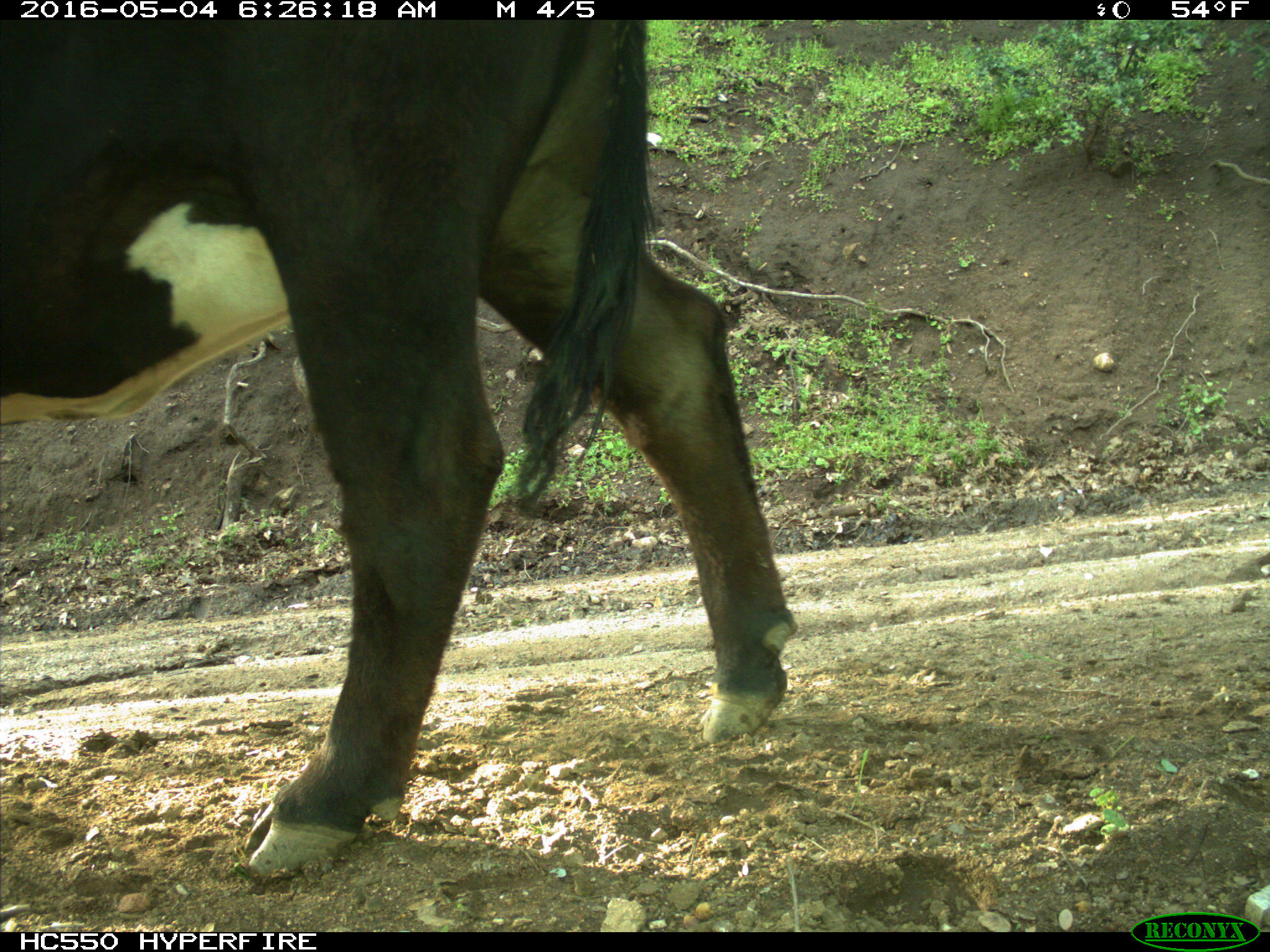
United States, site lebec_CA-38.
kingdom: Animalia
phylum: Chordata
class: Mammalia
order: Artiodactyla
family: Bovidae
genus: Bos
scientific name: Bos taurus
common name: domestic cow